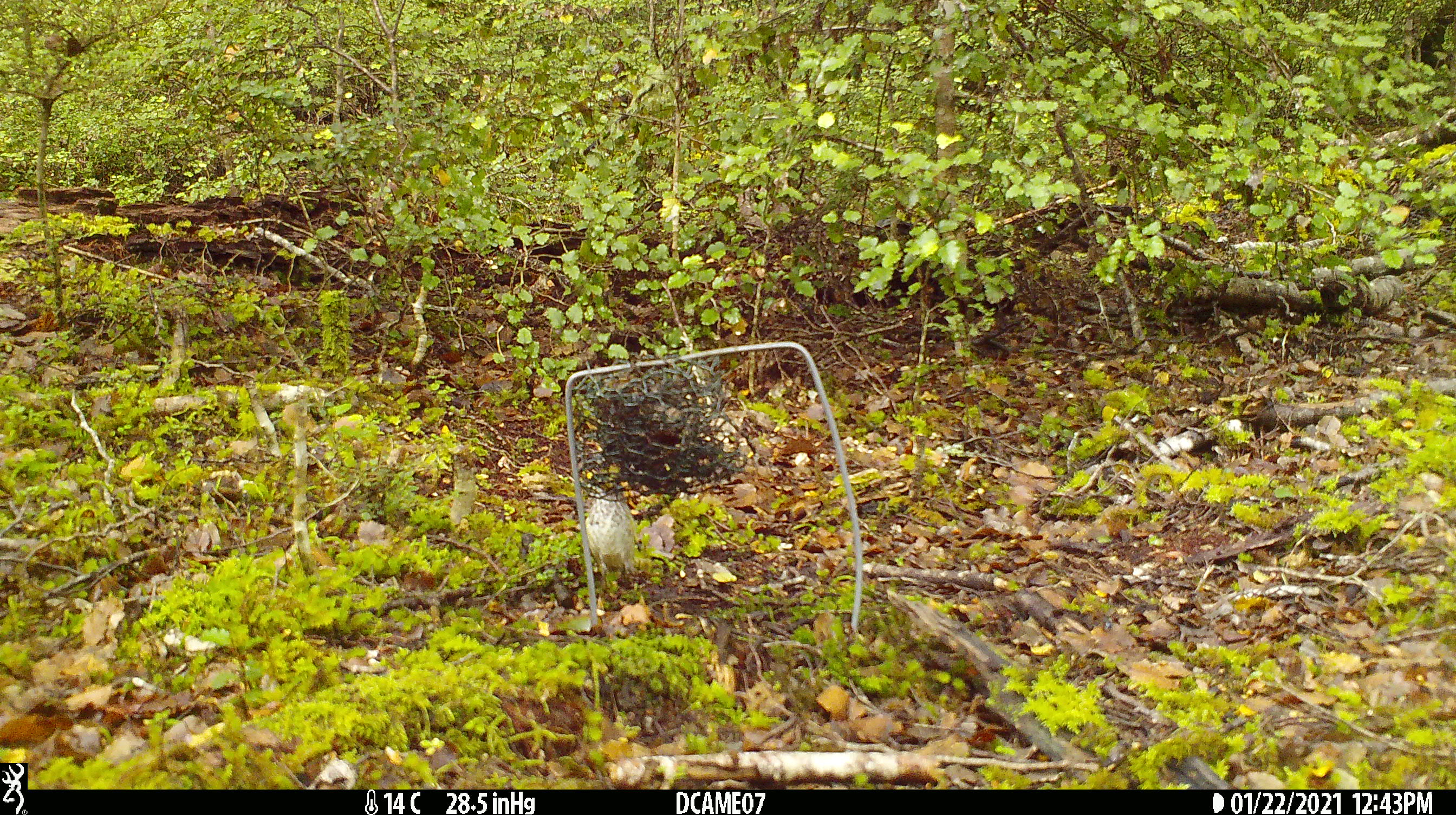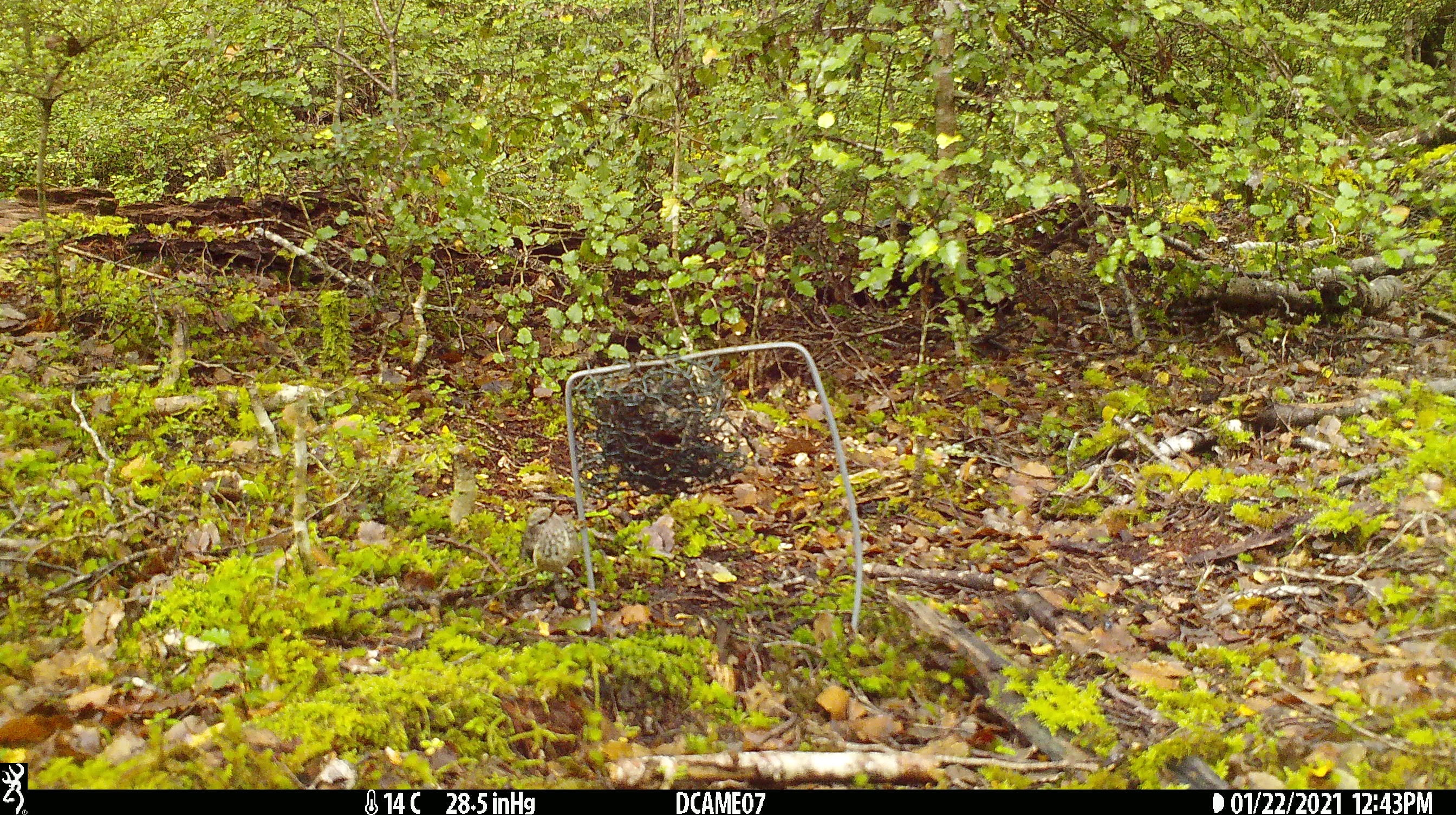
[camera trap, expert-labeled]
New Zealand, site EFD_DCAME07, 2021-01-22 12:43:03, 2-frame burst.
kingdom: Animalia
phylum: Chordata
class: Aves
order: Passeriformes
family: Acanthisittidae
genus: Acanthisitta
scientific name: Acanthisitta chloris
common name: rifleman